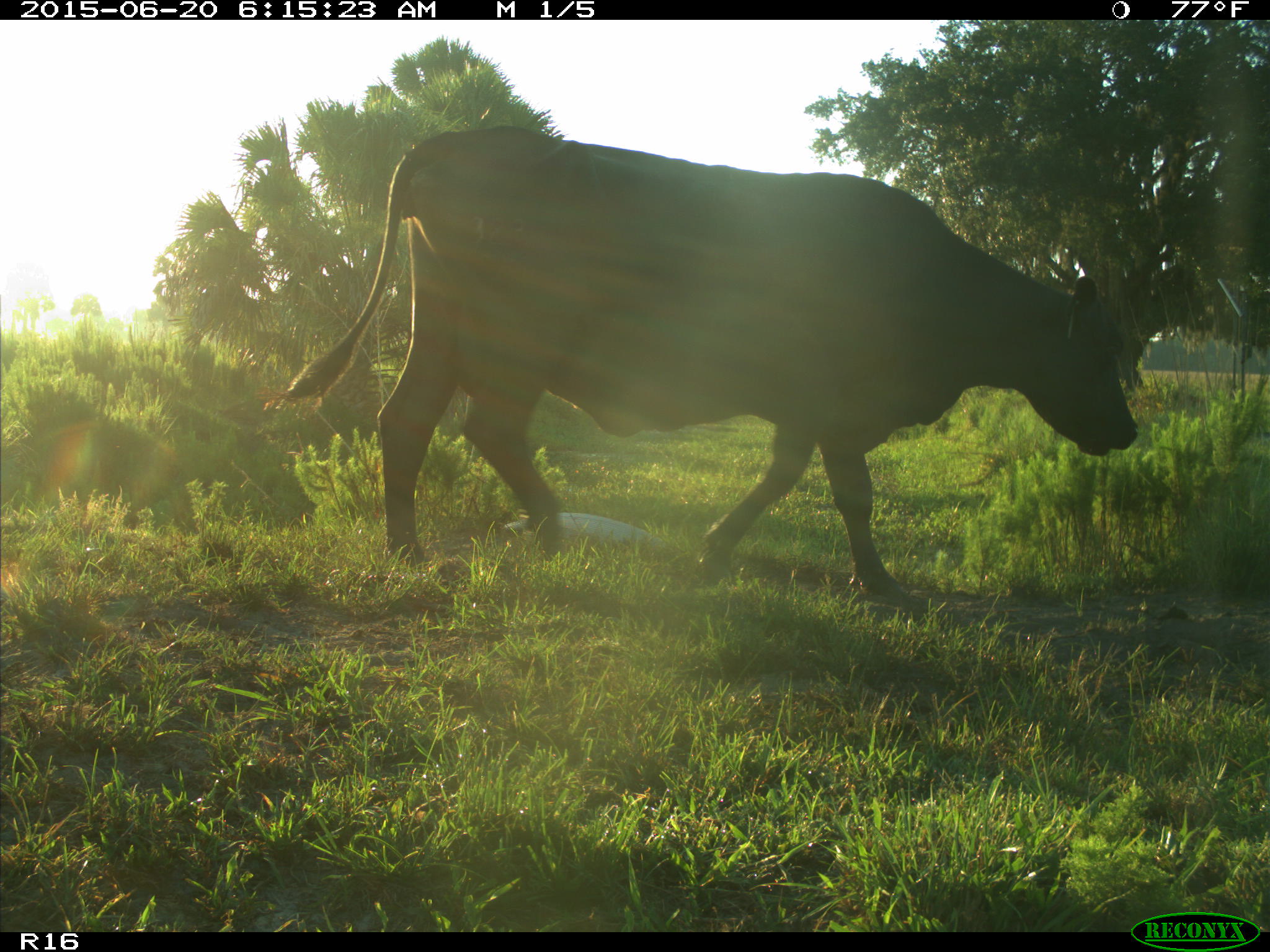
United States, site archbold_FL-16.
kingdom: Animalia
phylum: Chordata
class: Mammalia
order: Artiodactyla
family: Bovidae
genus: Bos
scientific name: Bos taurus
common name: domestic cow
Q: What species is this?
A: Bos taurus (domestic cow).